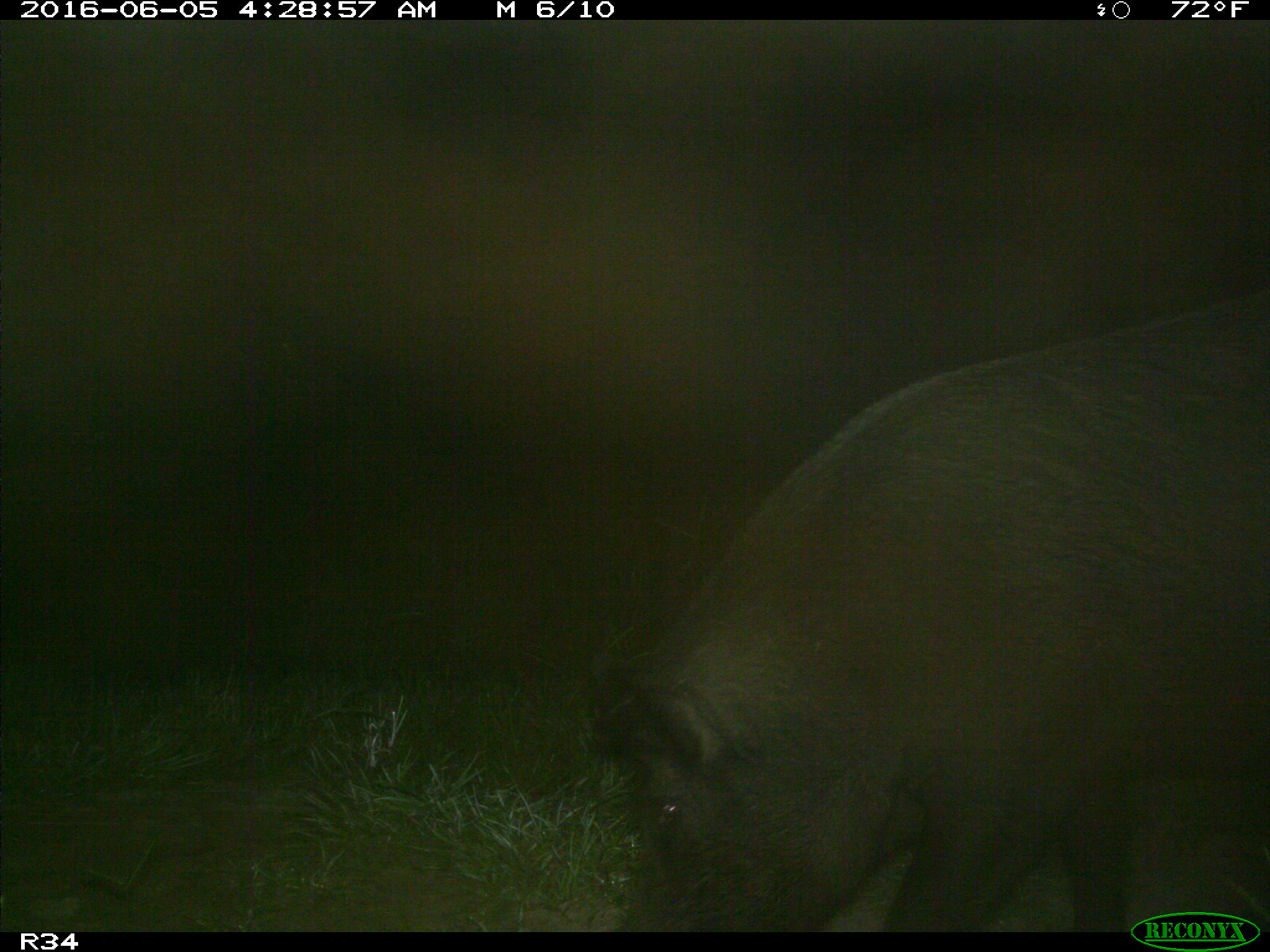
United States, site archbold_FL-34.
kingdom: Animalia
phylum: Chordata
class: Mammalia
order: Artiodactyla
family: Suidae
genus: Sus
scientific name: Sus scrofa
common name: wild boar